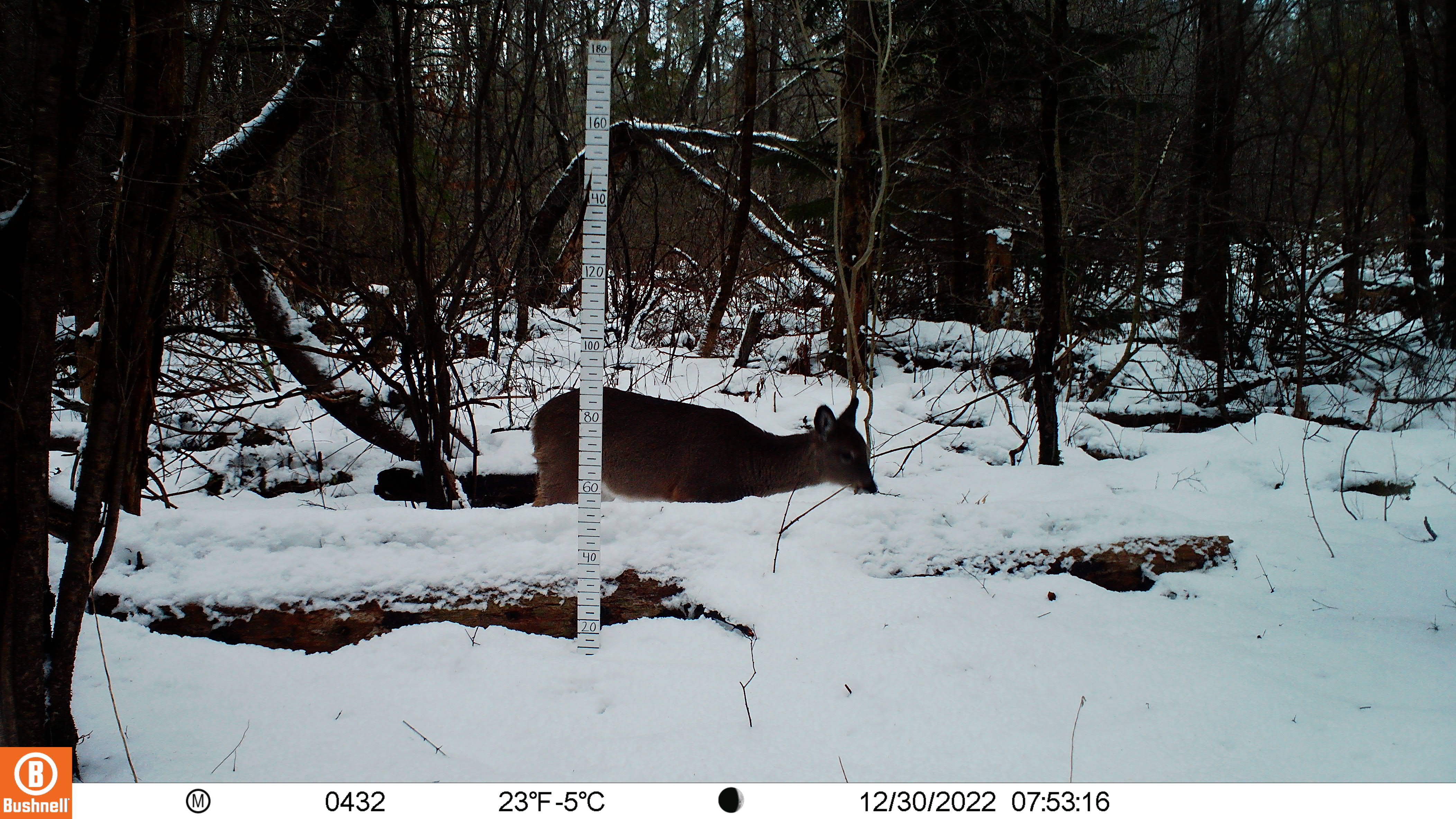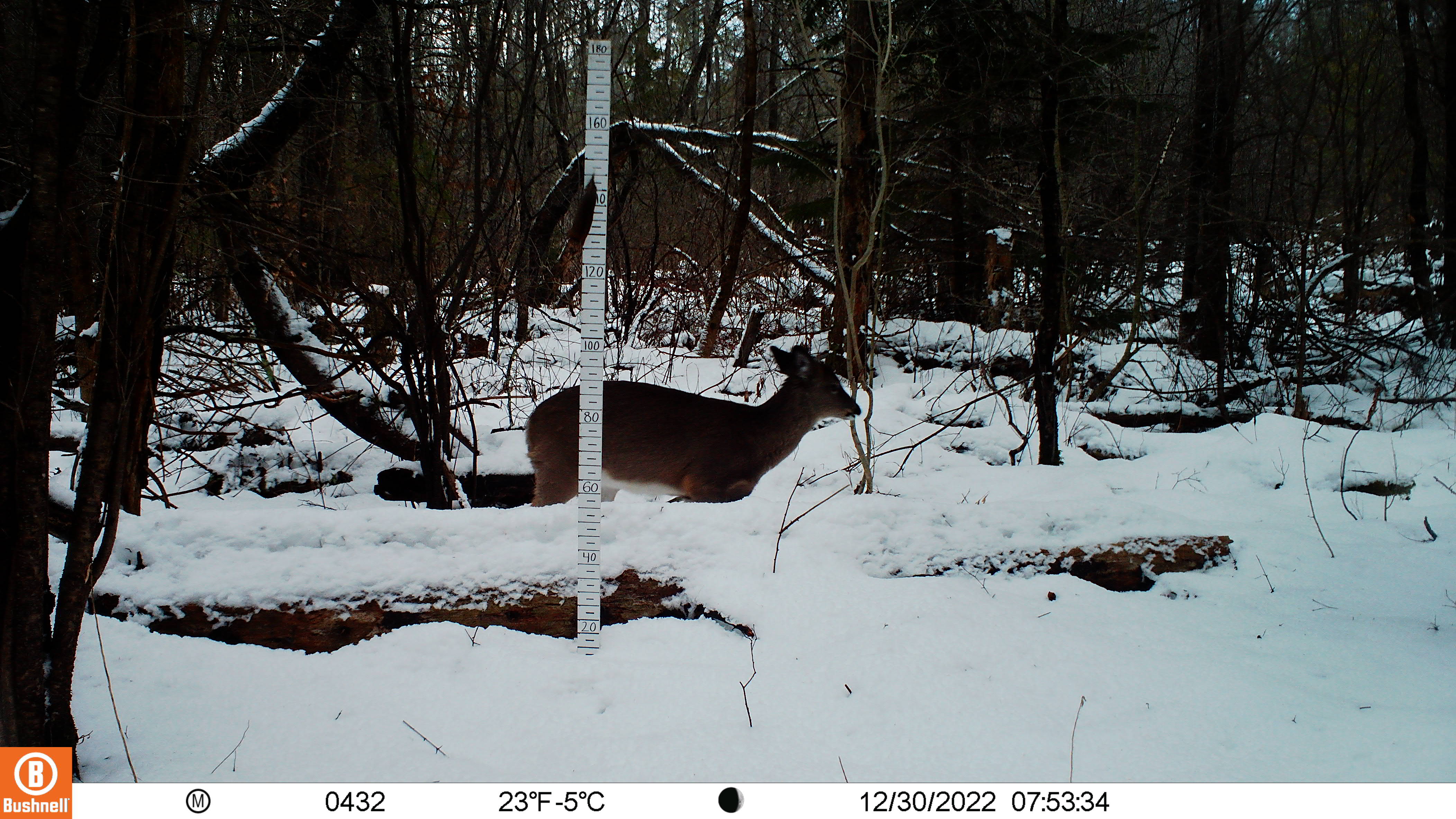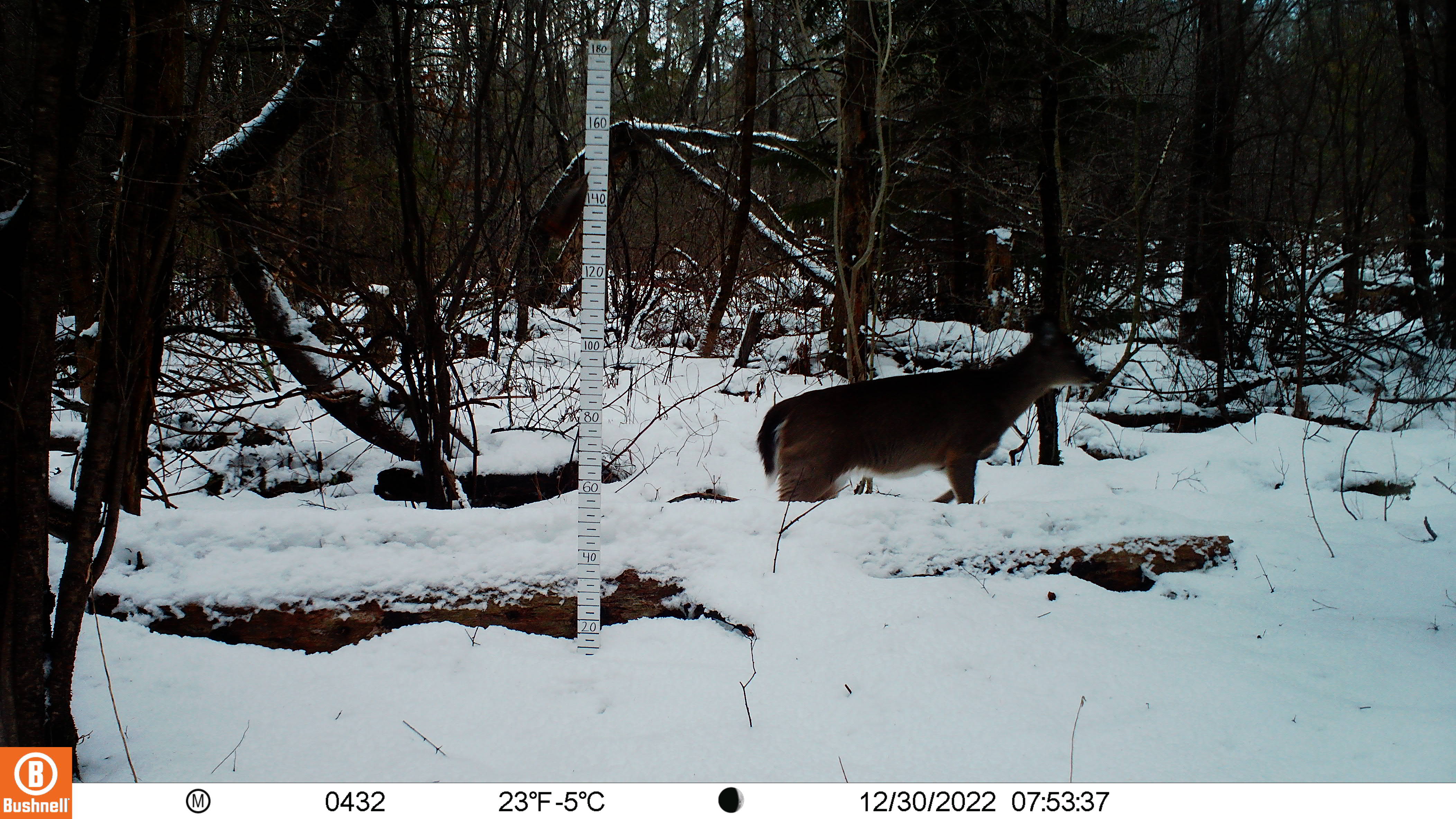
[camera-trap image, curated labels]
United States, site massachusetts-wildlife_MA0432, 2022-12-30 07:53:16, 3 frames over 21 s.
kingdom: Animalia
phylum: Chordata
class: Mammalia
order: Artiodactyla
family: Cervidae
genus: Odocoileus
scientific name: Odocoileus virginianus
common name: white-tailed deer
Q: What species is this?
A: White-tailed deer (Odocoileus virginianus).